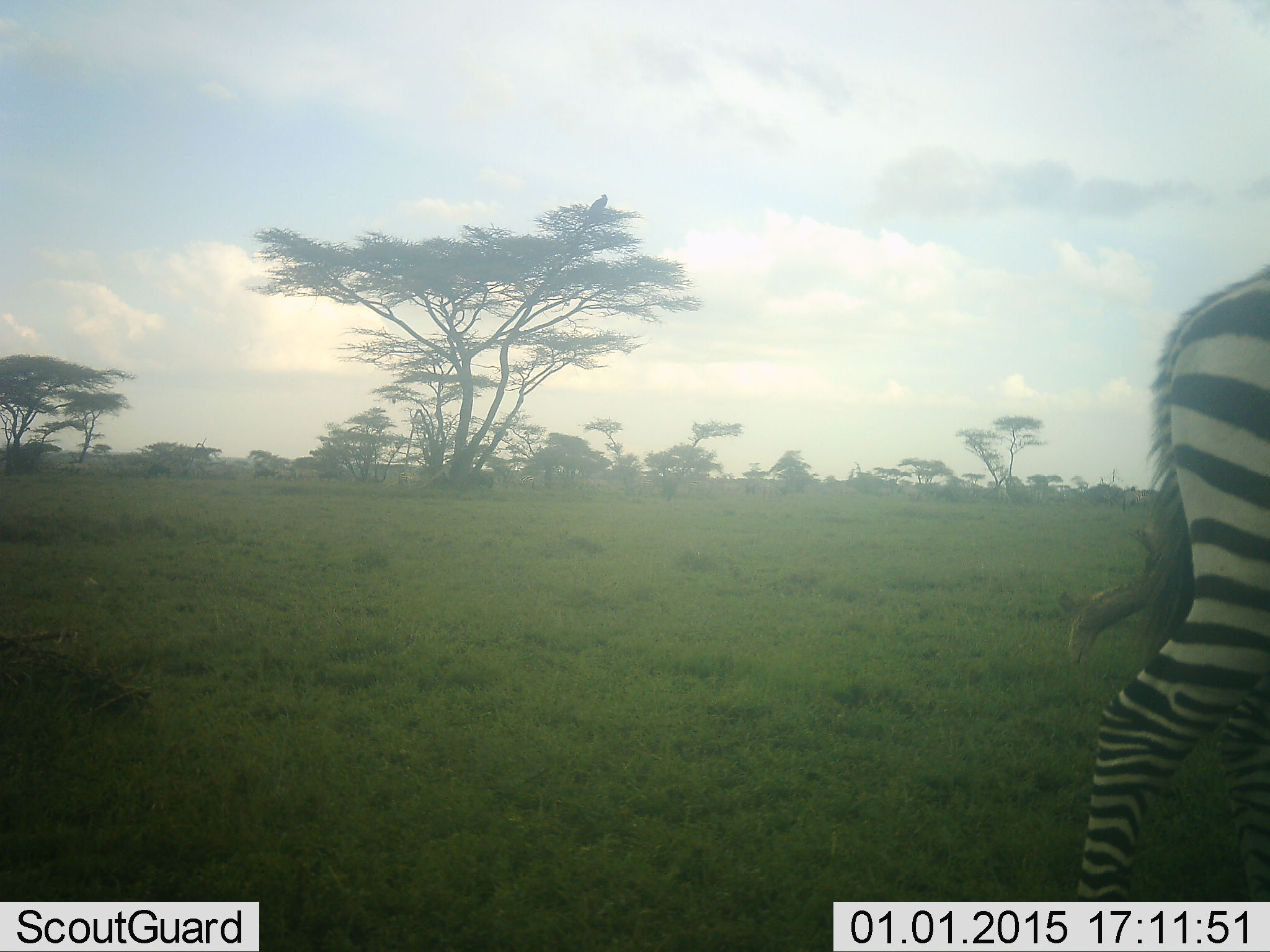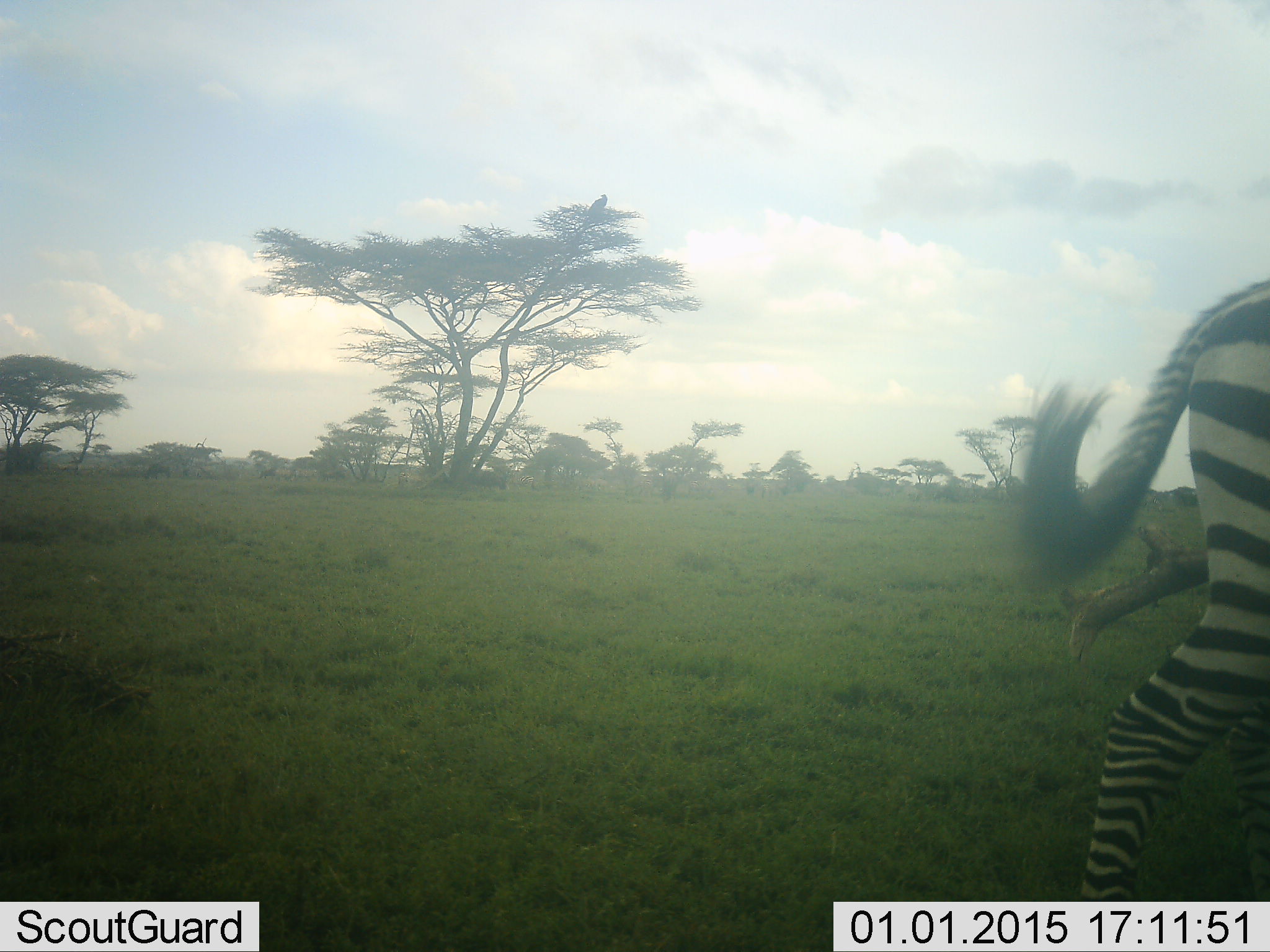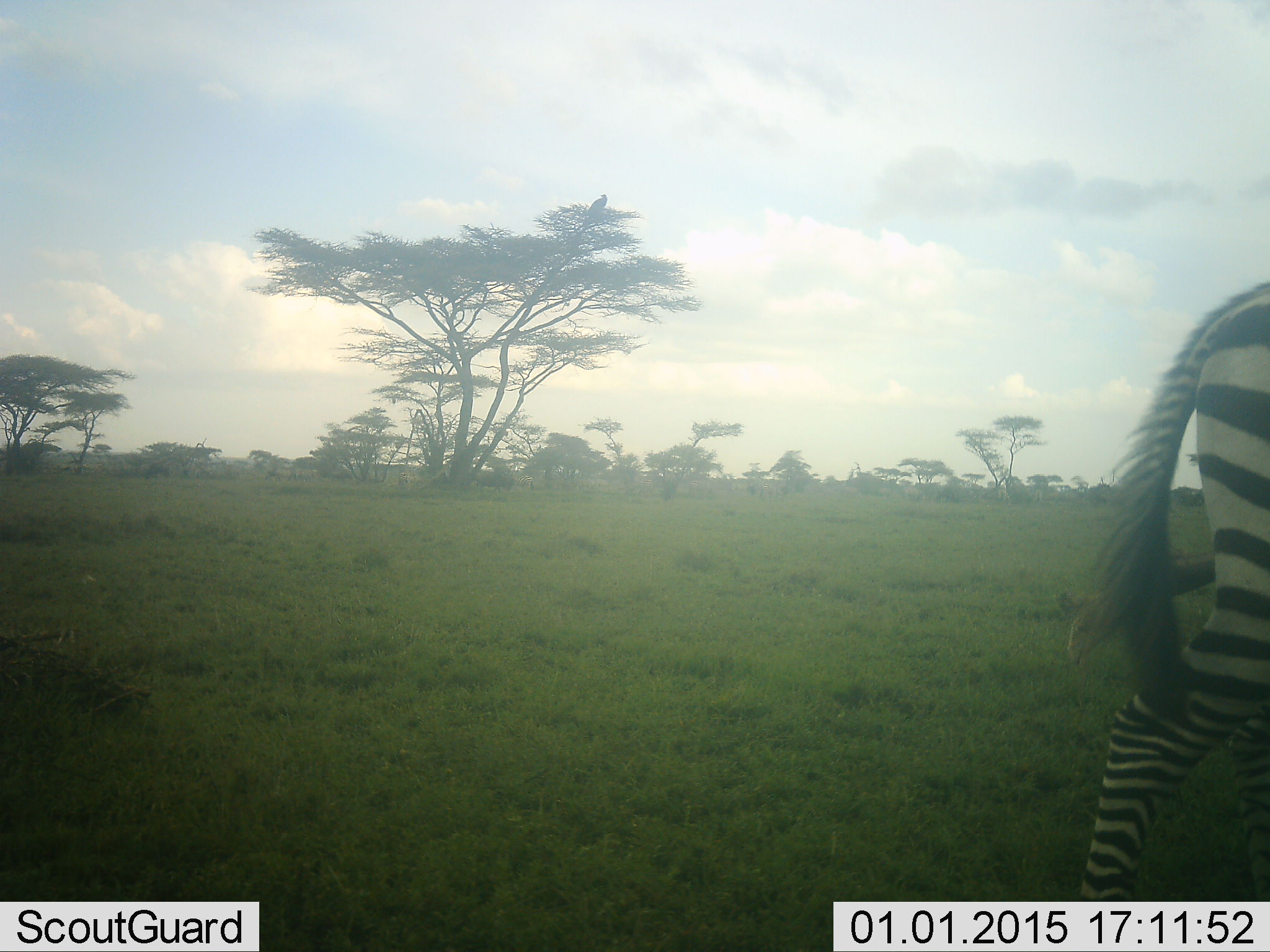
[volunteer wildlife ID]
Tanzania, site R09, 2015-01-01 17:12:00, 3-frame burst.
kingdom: Animalia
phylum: Chordata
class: Mammalia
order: Perissodactyla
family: Equidae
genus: Equus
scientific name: Equus quagga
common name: plains zebra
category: zebra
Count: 1.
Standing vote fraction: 64%.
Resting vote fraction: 0%.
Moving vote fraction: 36%.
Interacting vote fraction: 0%.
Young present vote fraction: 0%.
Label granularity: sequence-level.